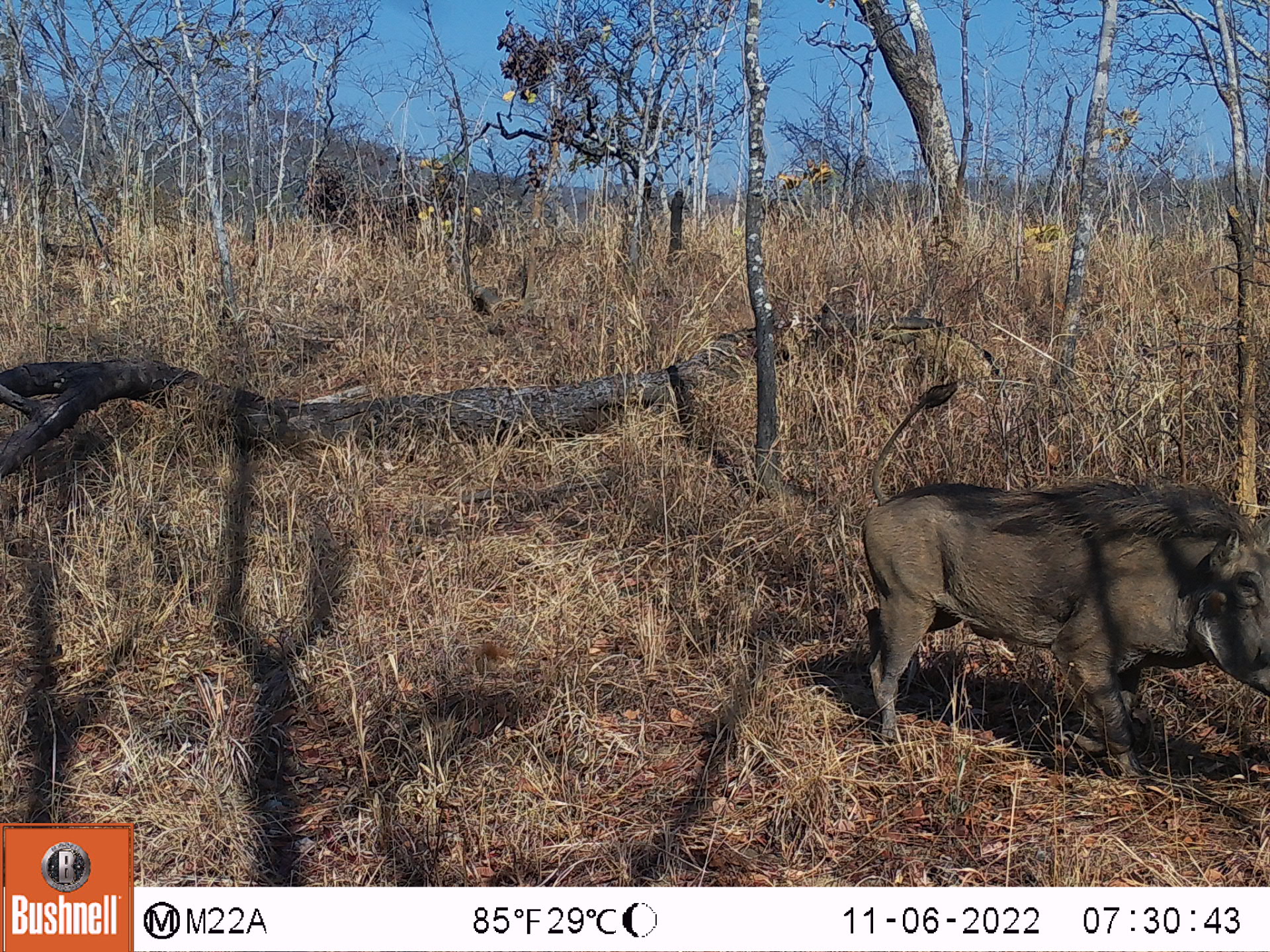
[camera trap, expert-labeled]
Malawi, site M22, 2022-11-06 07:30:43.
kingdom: Animalia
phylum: Chordata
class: Mammalia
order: Artiodactyla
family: Suidae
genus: Phacochoerus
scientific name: Phacochoerus africanus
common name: common warthog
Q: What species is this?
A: Common warthog (Phacochoerus africanus).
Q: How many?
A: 1.